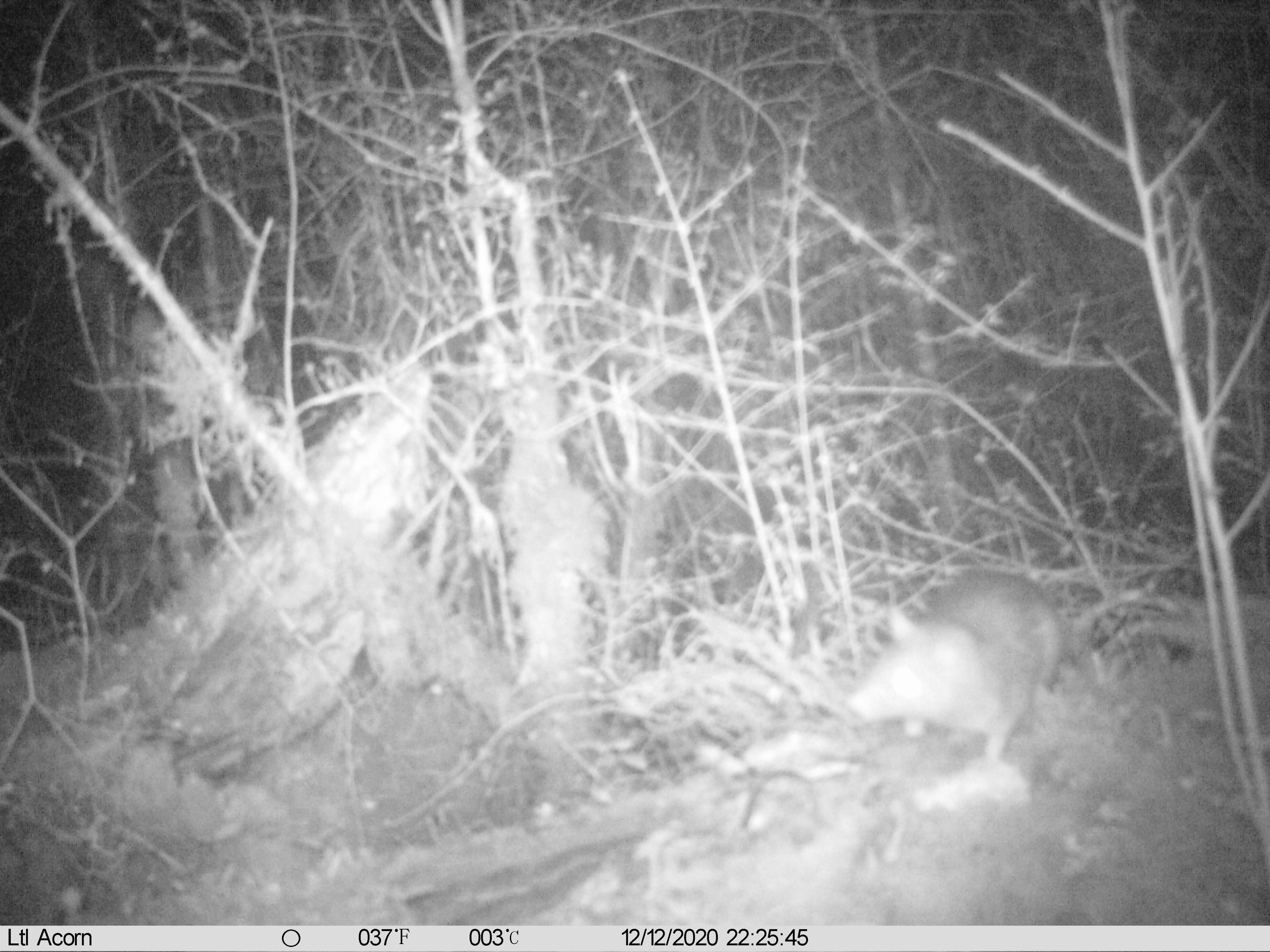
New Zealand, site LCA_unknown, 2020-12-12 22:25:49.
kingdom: Animalia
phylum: Chordata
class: Mammalia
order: Rodentia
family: Muridae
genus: Rattus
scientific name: Rattus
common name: rat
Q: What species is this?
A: Rat (Rattus).